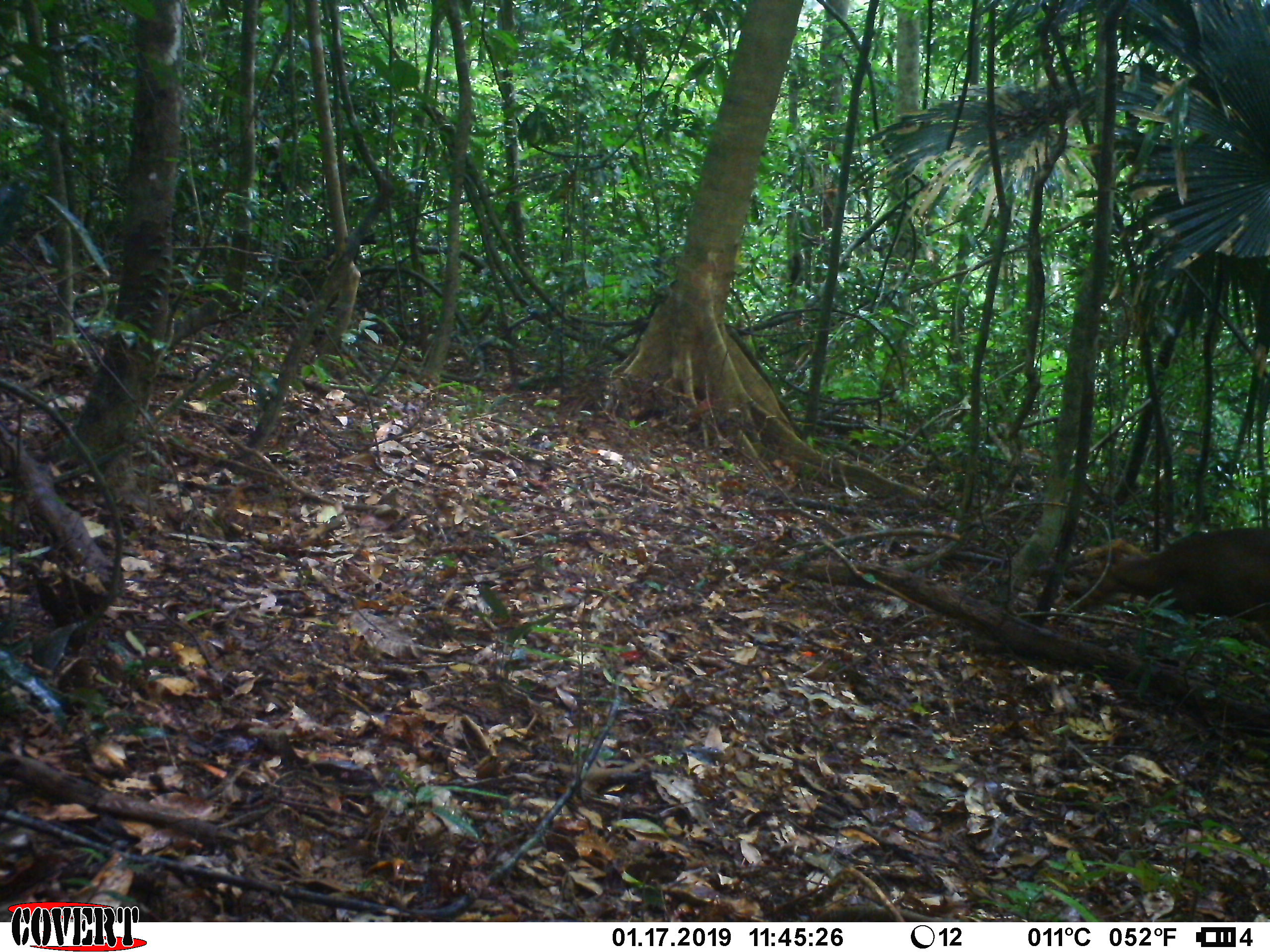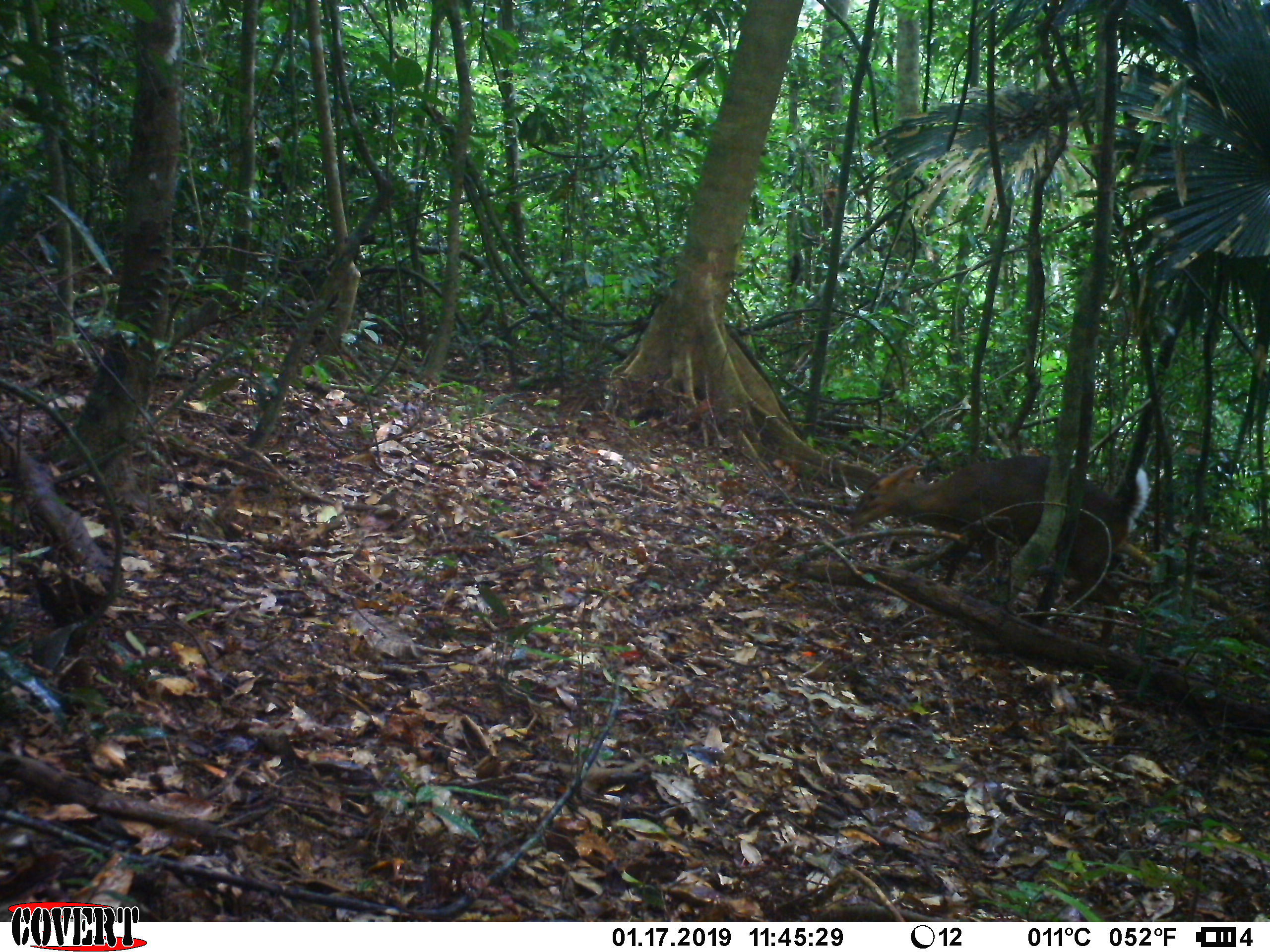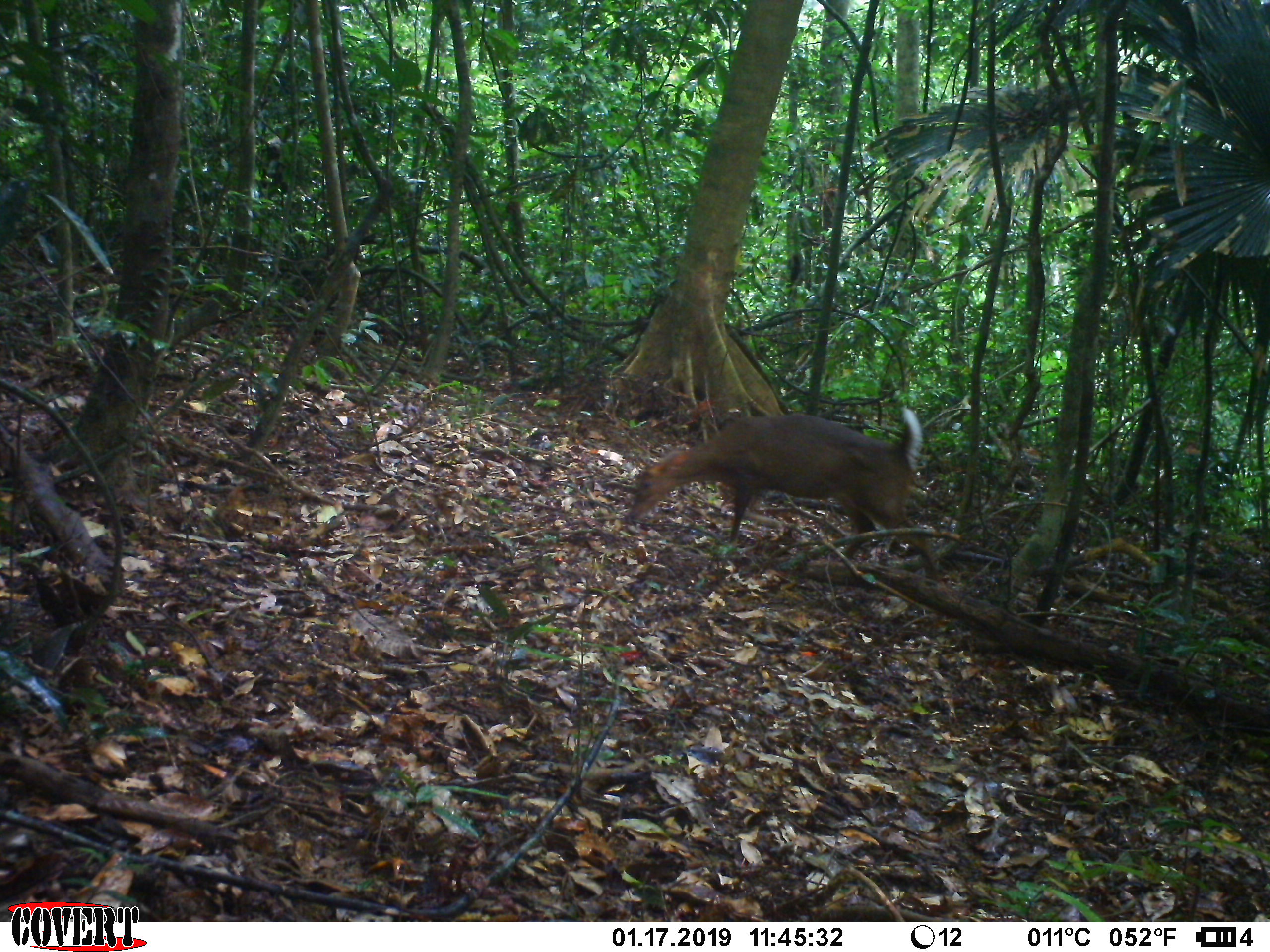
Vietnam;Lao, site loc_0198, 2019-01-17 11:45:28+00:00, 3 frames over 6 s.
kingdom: Animalia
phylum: Chordata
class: Mammalia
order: Artiodactyla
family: Cervidae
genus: Muntiacus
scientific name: Muntiacus vuquangensis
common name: large-antlered muntjac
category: large antlered muntjac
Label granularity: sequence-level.